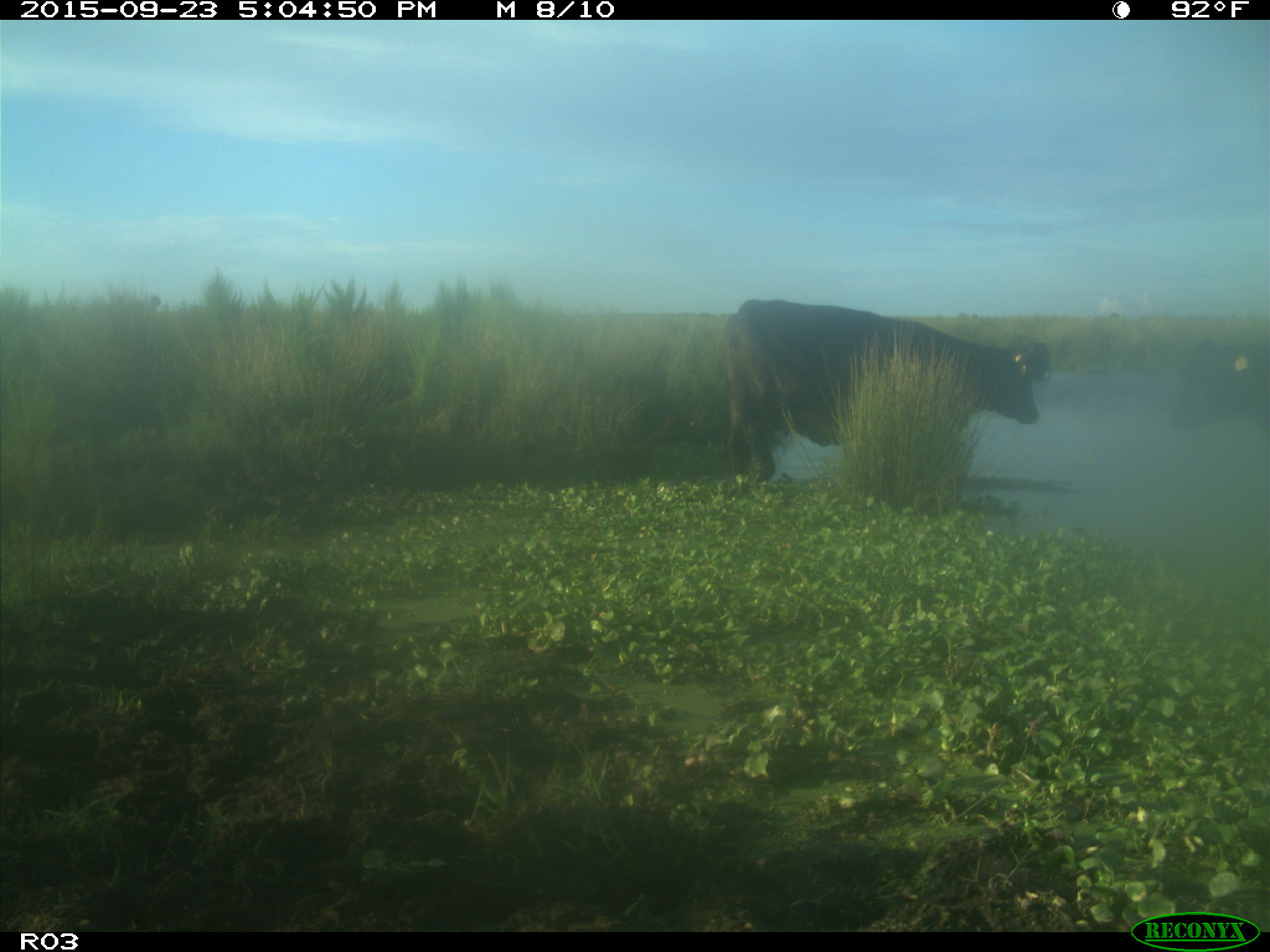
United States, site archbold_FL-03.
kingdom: Animalia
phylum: Chordata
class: Mammalia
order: Artiodactyla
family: Bovidae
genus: Bos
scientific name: Bos taurus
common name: domestic cow